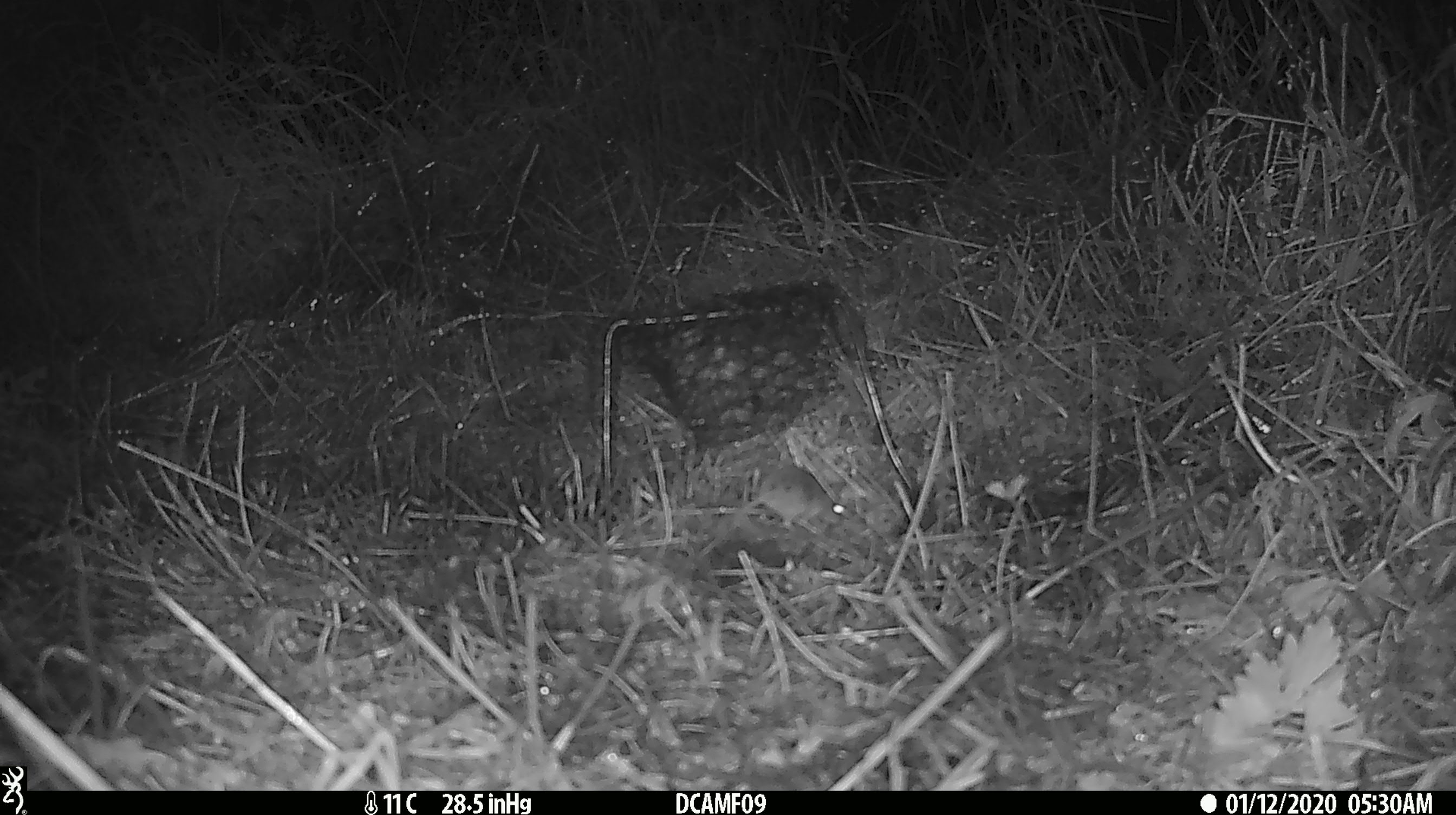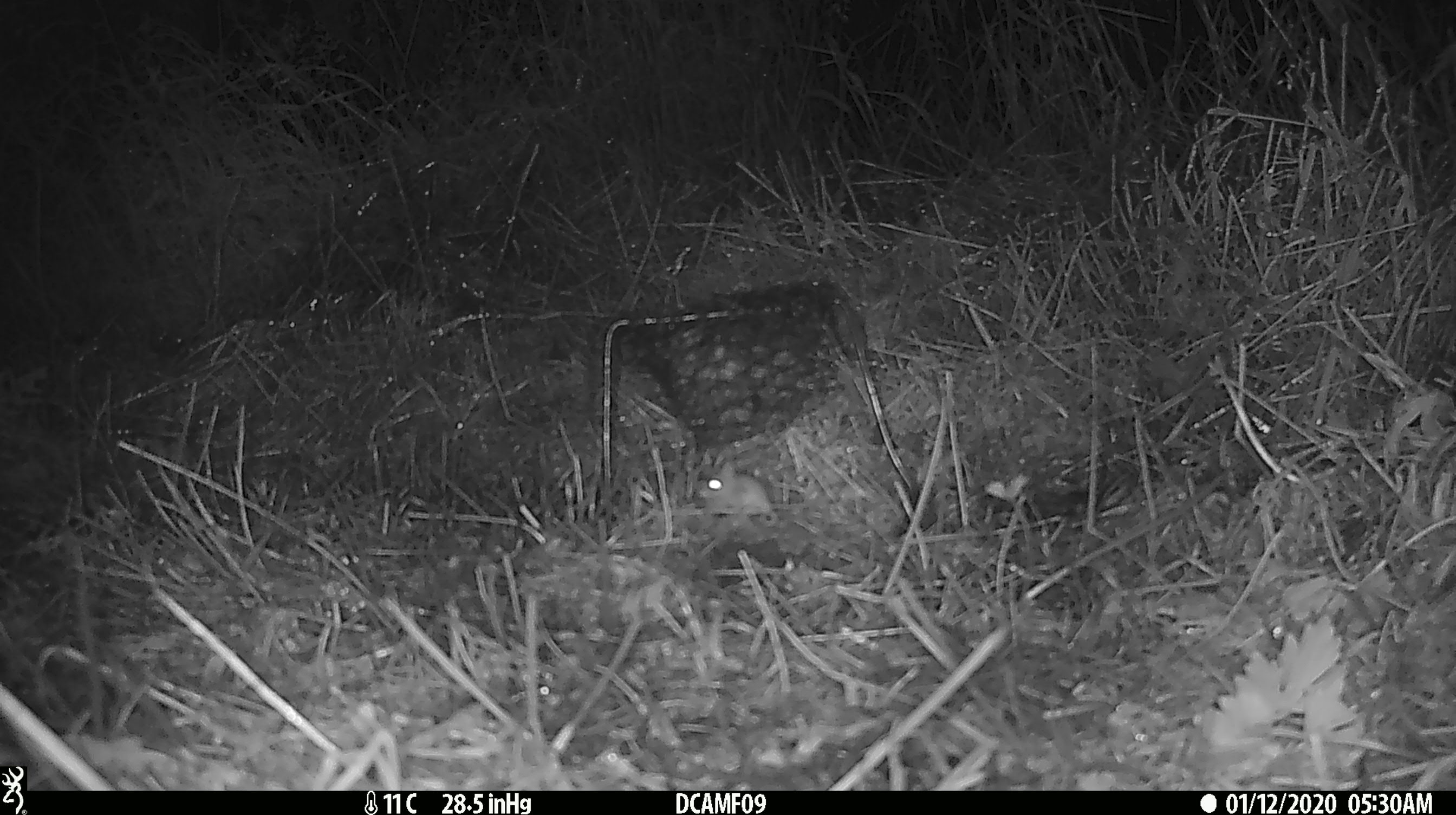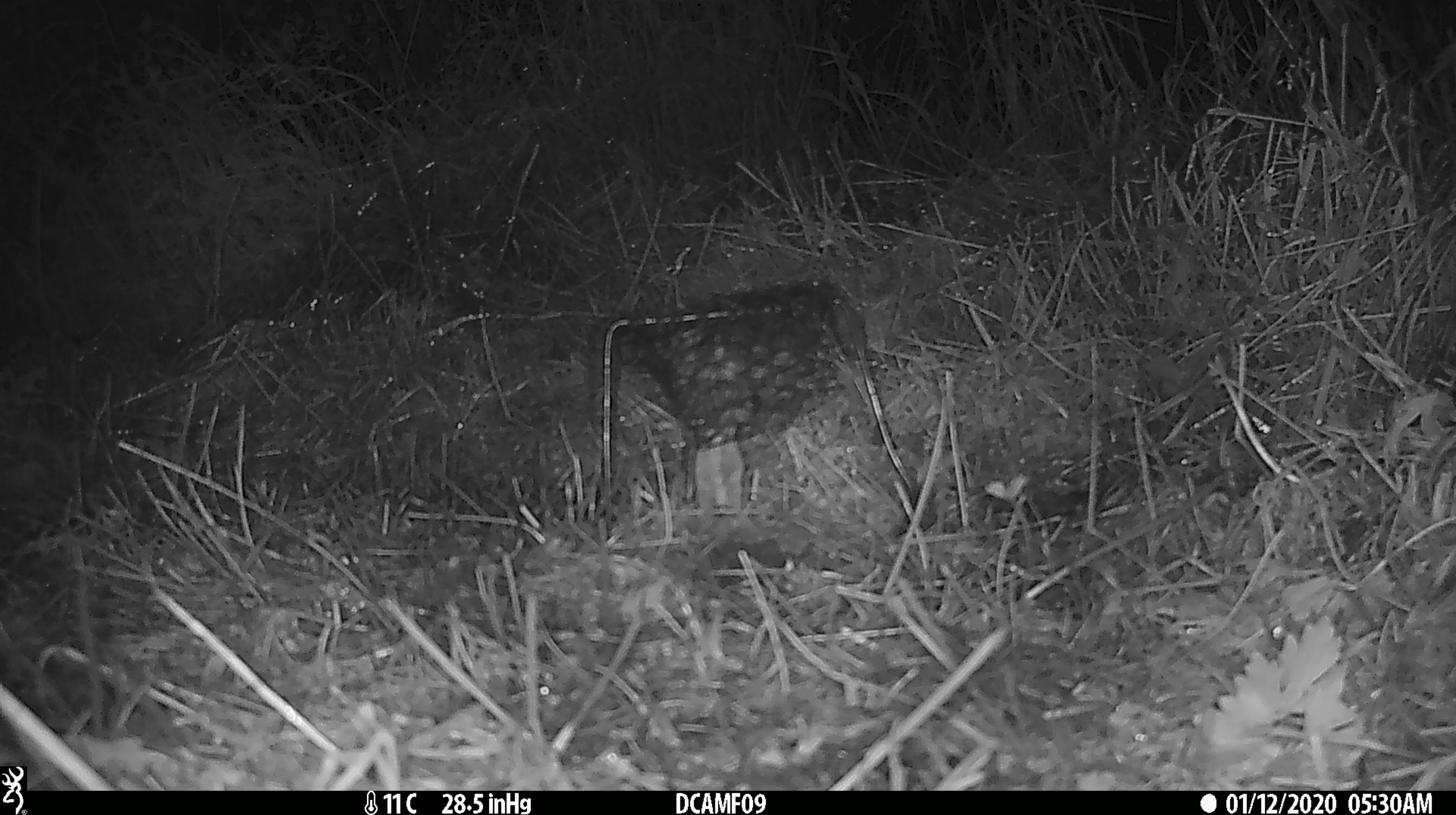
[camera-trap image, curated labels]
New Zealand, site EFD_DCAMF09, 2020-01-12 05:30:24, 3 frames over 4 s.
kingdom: Animalia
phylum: Chordata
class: Mammalia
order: Rodentia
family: Muridae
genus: Mus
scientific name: Mus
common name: mouse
Mouse (Mus).